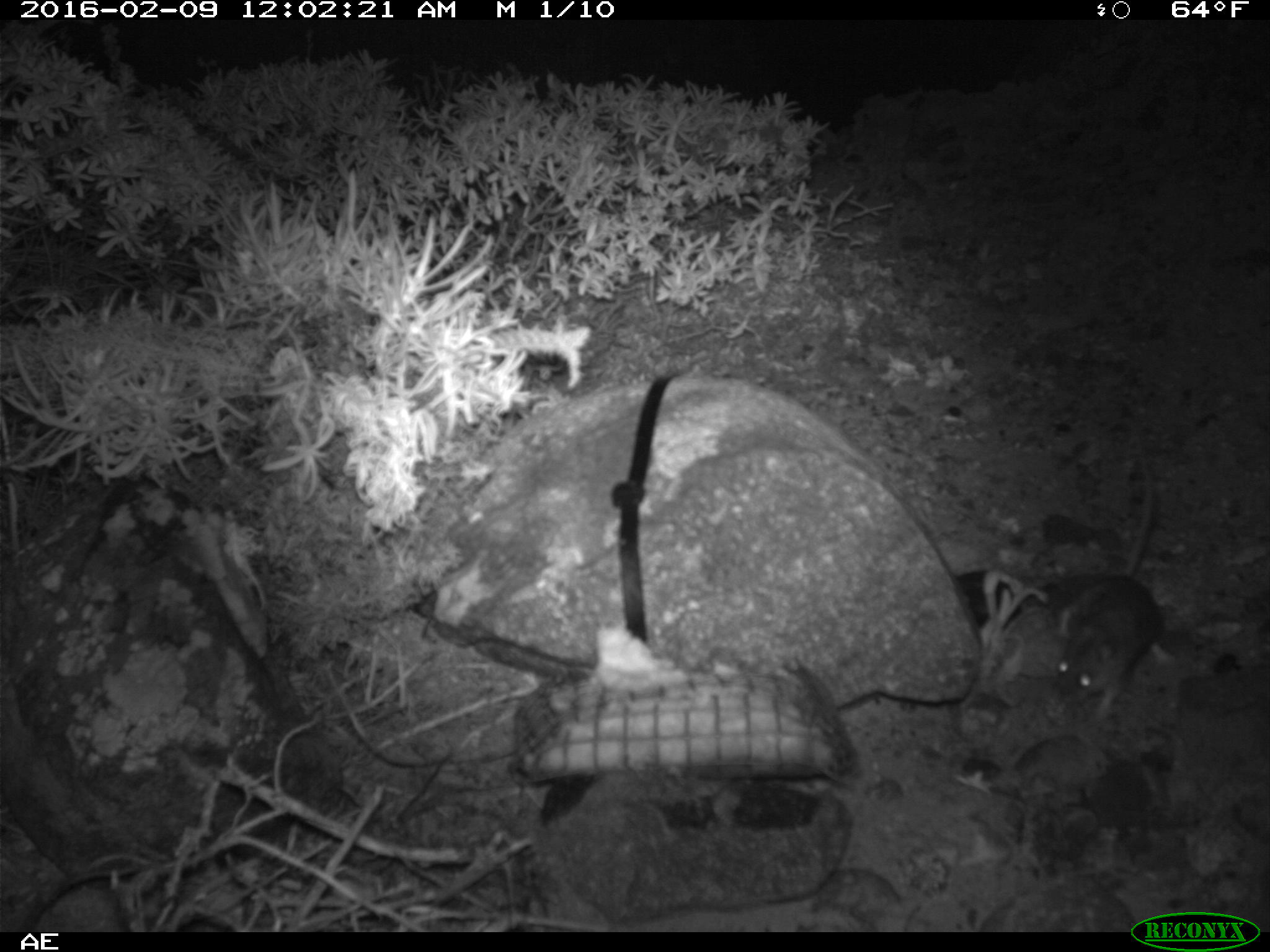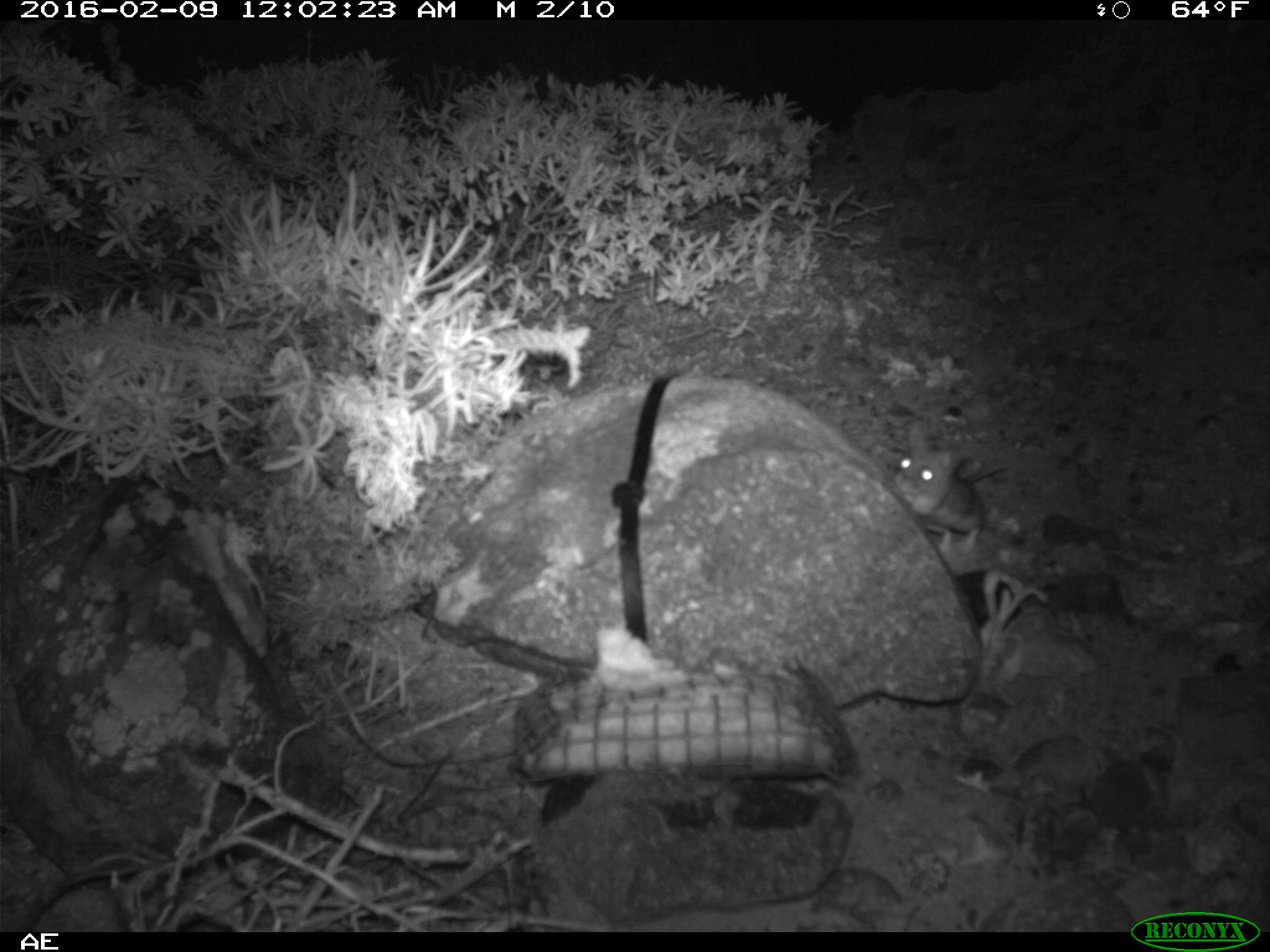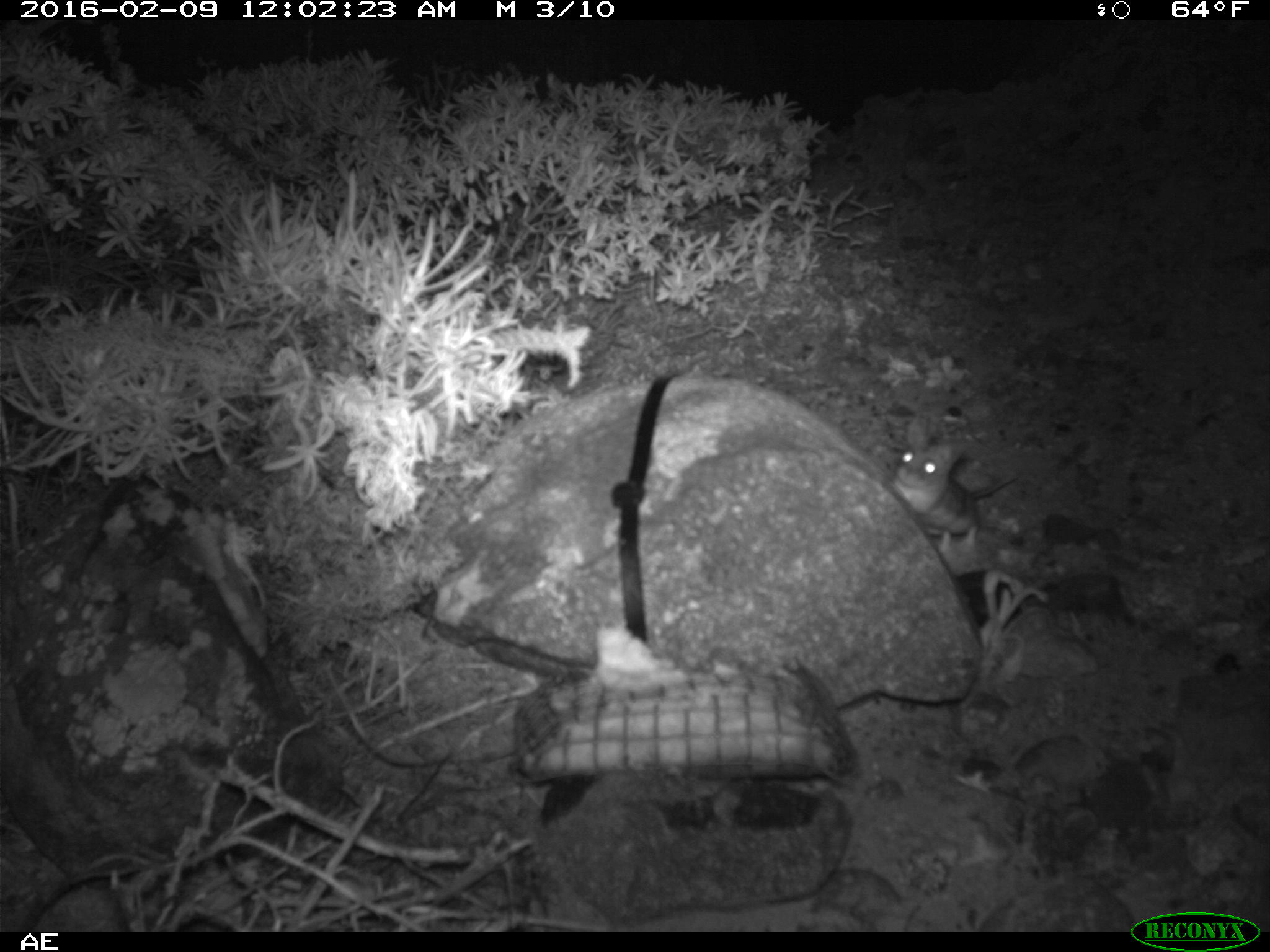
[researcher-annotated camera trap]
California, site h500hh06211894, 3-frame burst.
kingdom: Animalia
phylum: Chordata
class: Mammalia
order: Rodentia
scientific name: Rodentia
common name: rodent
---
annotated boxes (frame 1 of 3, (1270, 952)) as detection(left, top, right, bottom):
rodent: detection(1051, 467, 1163, 720)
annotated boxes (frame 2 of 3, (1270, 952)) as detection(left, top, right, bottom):
rodent: detection(884, 424, 987, 558)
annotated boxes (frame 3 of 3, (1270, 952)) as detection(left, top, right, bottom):
rodent: detection(890, 421, 1015, 555)